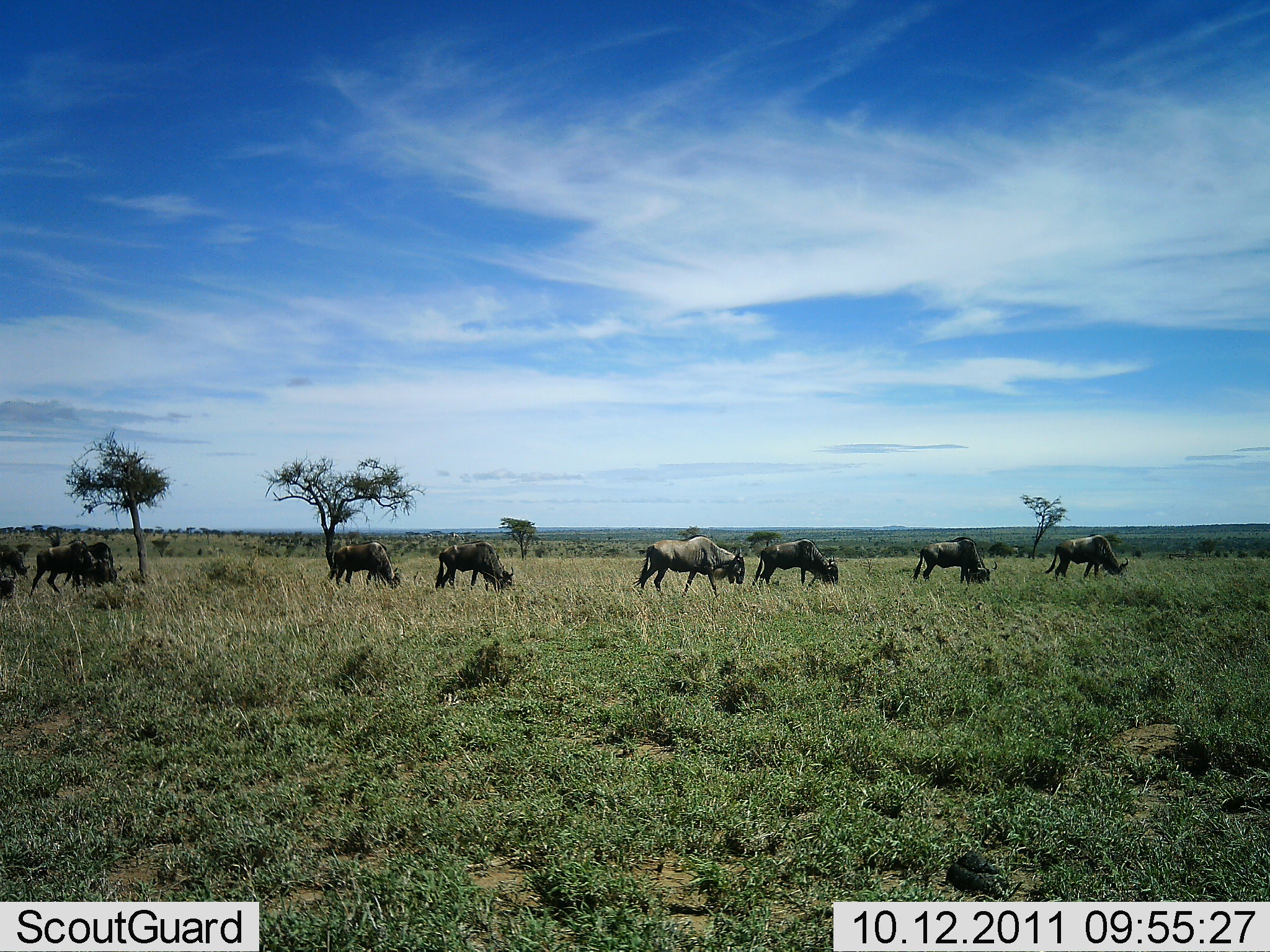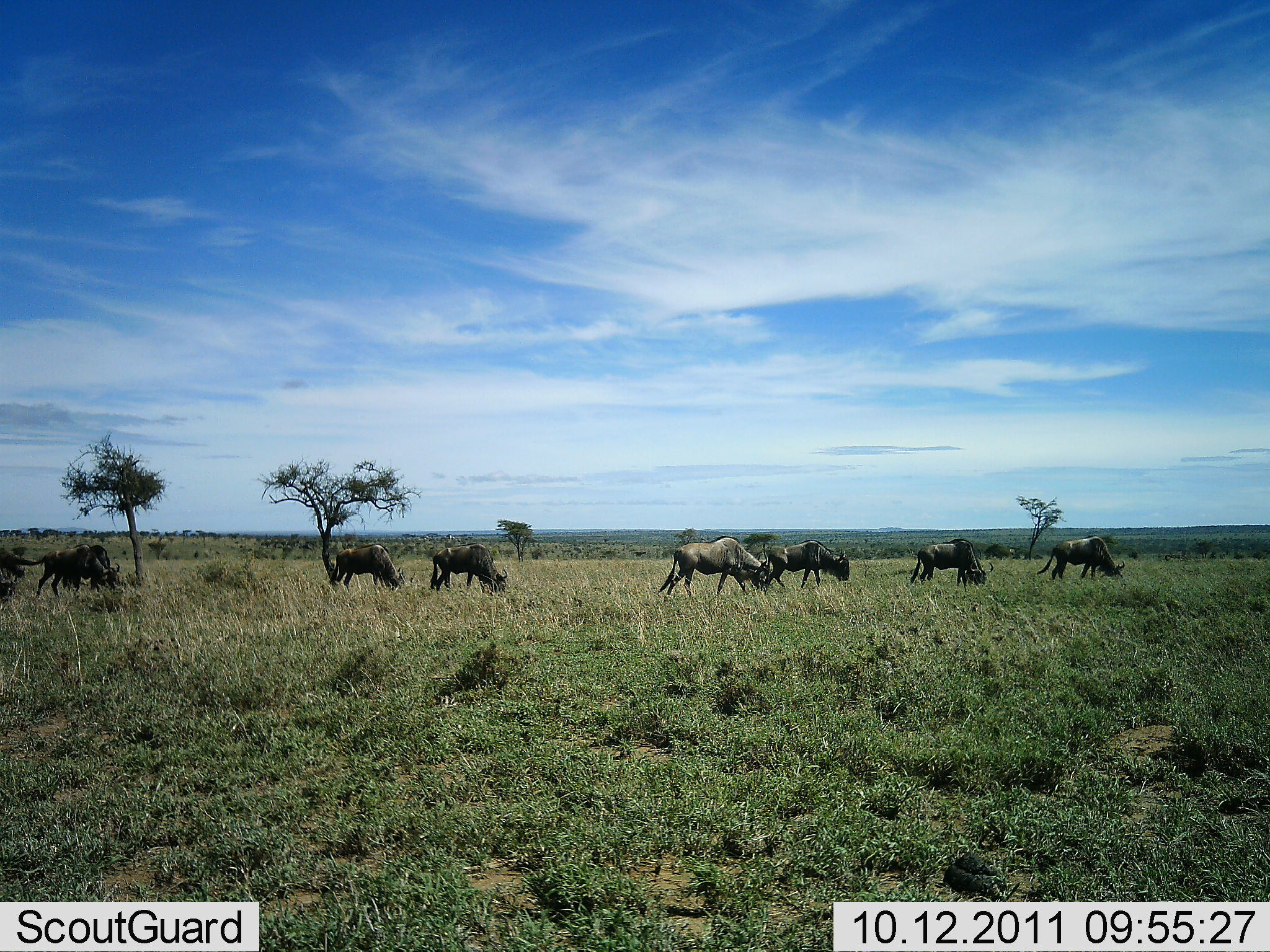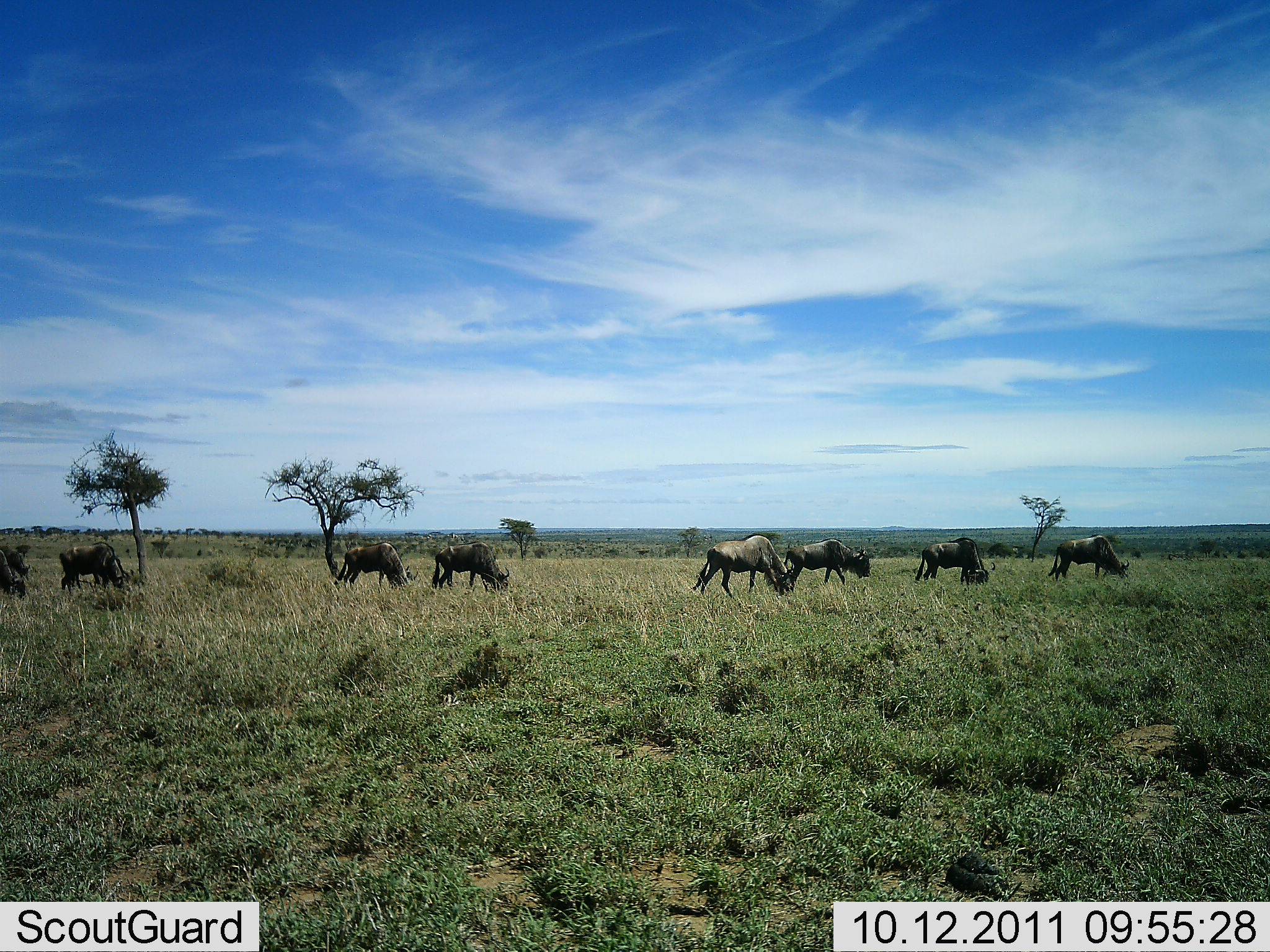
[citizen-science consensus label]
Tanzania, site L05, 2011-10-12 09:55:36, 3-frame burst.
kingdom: Animalia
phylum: Chordata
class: Mammalia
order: Artiodactyla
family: Bovidae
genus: Connochaetes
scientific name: Connochaetes taurinus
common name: blue wildebeest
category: wildebeest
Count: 8.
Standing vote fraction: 31%.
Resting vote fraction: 0%.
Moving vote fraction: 54%.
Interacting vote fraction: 0%.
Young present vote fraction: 0%.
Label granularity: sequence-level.